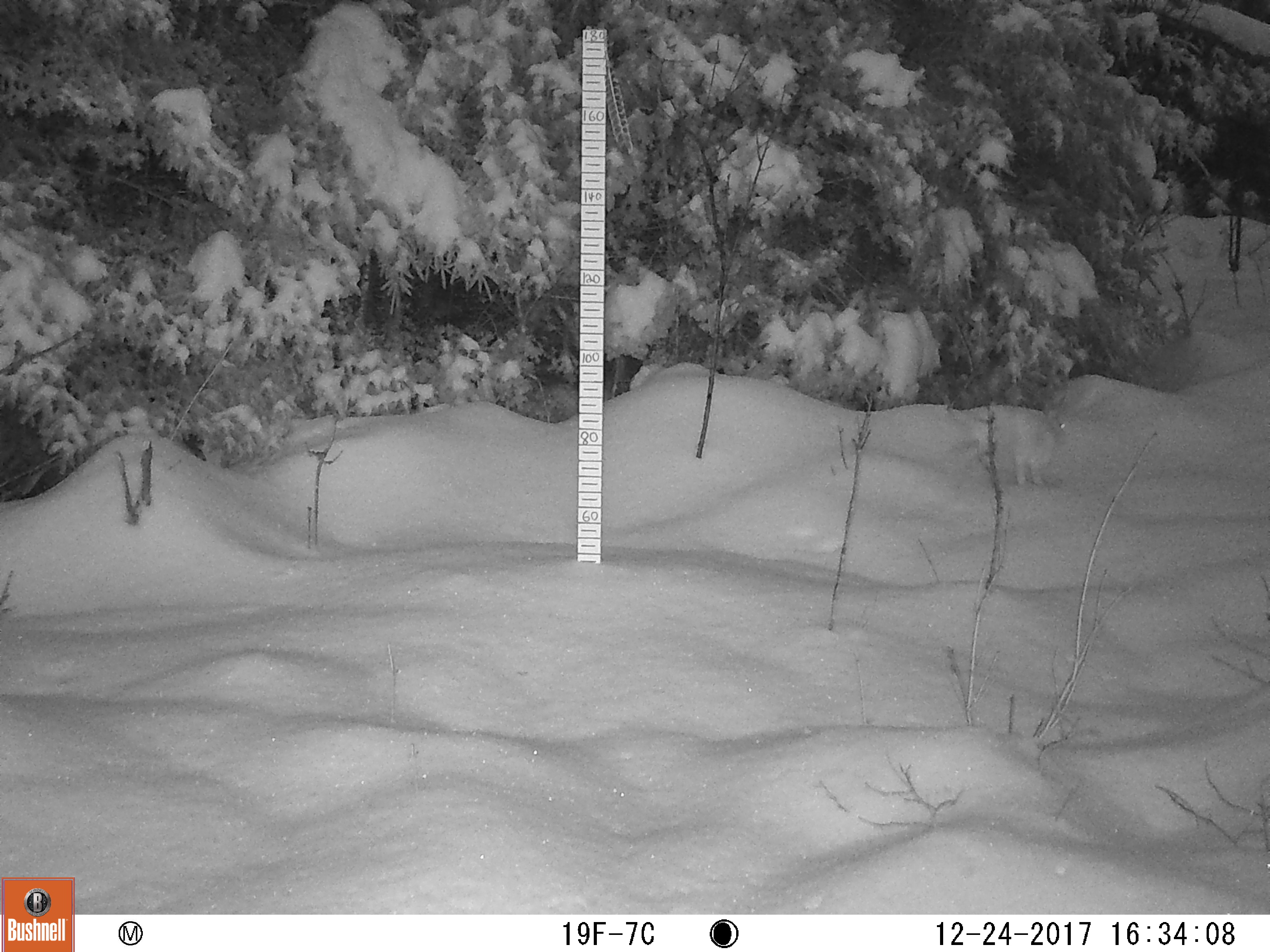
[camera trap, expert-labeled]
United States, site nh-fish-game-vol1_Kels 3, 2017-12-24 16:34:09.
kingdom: Animalia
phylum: Chordata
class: Mammalia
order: Lagomorpha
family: Leporidae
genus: Lepus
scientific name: Lepus americanus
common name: snowshoe hare